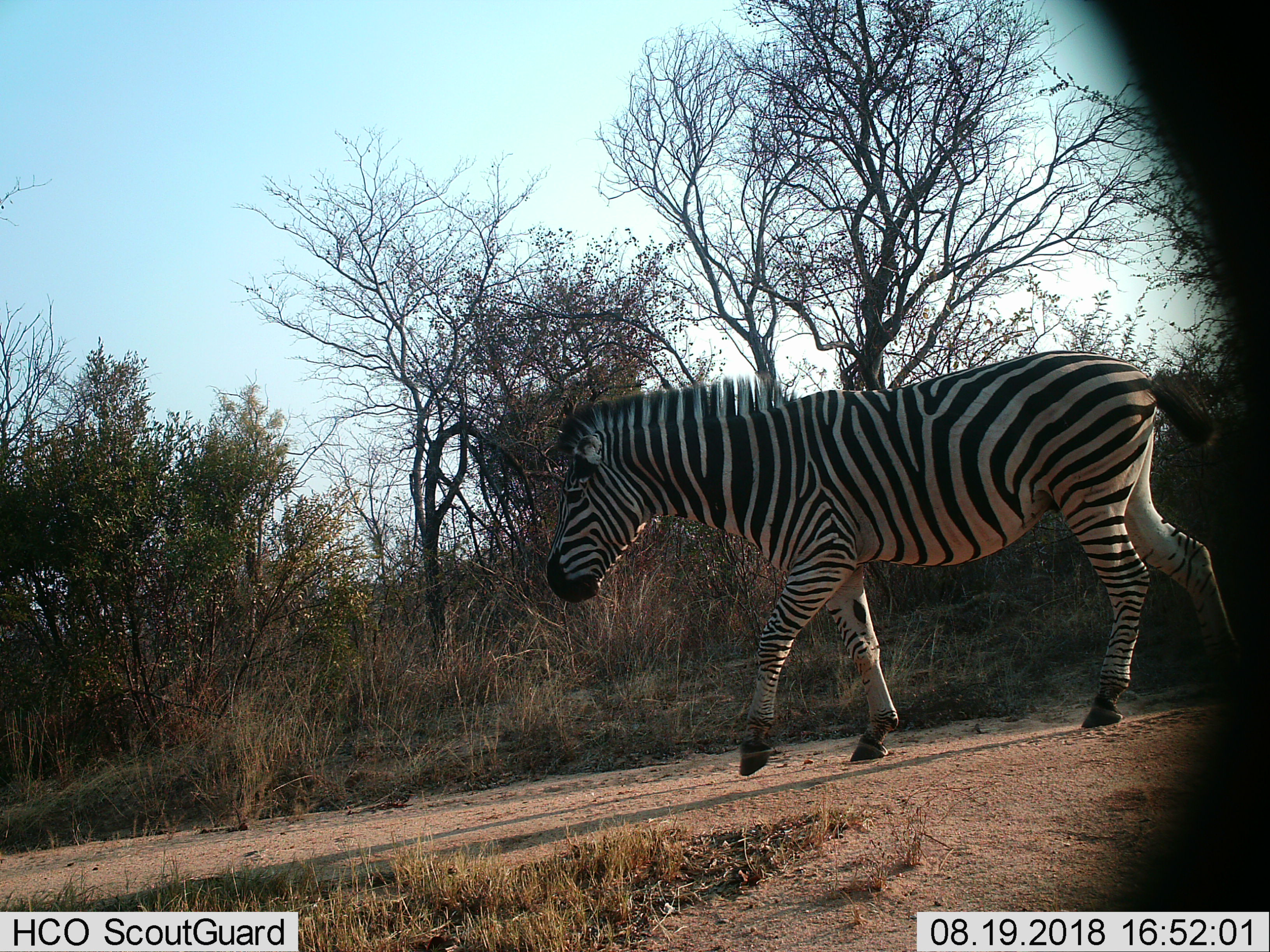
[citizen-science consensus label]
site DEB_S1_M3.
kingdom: Animalia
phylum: Chordata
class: Mammalia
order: Perissodactyla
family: Equidae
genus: Equus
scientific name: Equus quagga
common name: plains zebra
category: zebraplains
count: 1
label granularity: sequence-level